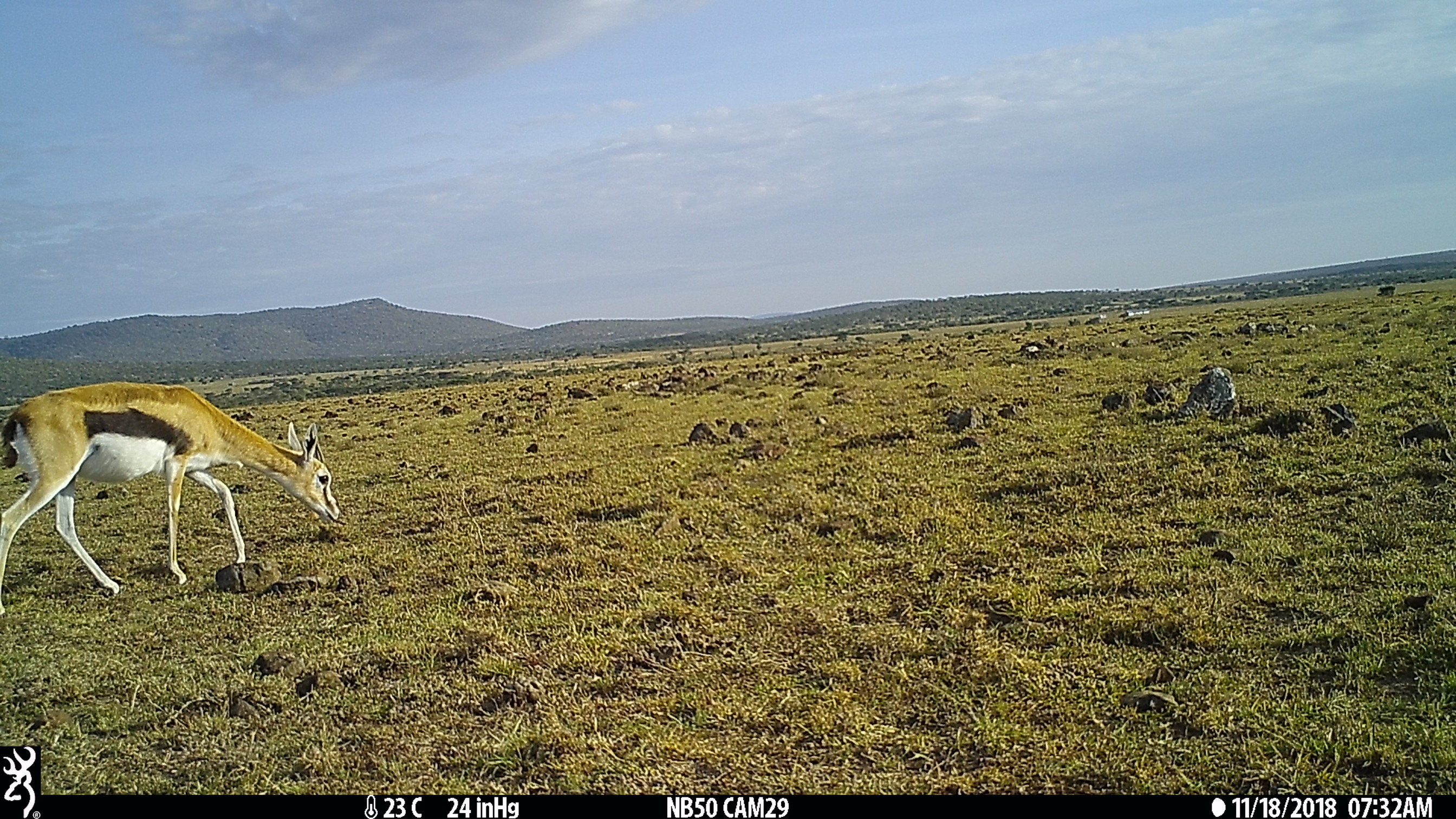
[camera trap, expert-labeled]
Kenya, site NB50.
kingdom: Animalia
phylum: Chordata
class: Mammalia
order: Artiodactyla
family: Bovidae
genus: Eudorcas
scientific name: Eudorcas thomsonii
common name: thomon's gazelle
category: gazelle thomsons